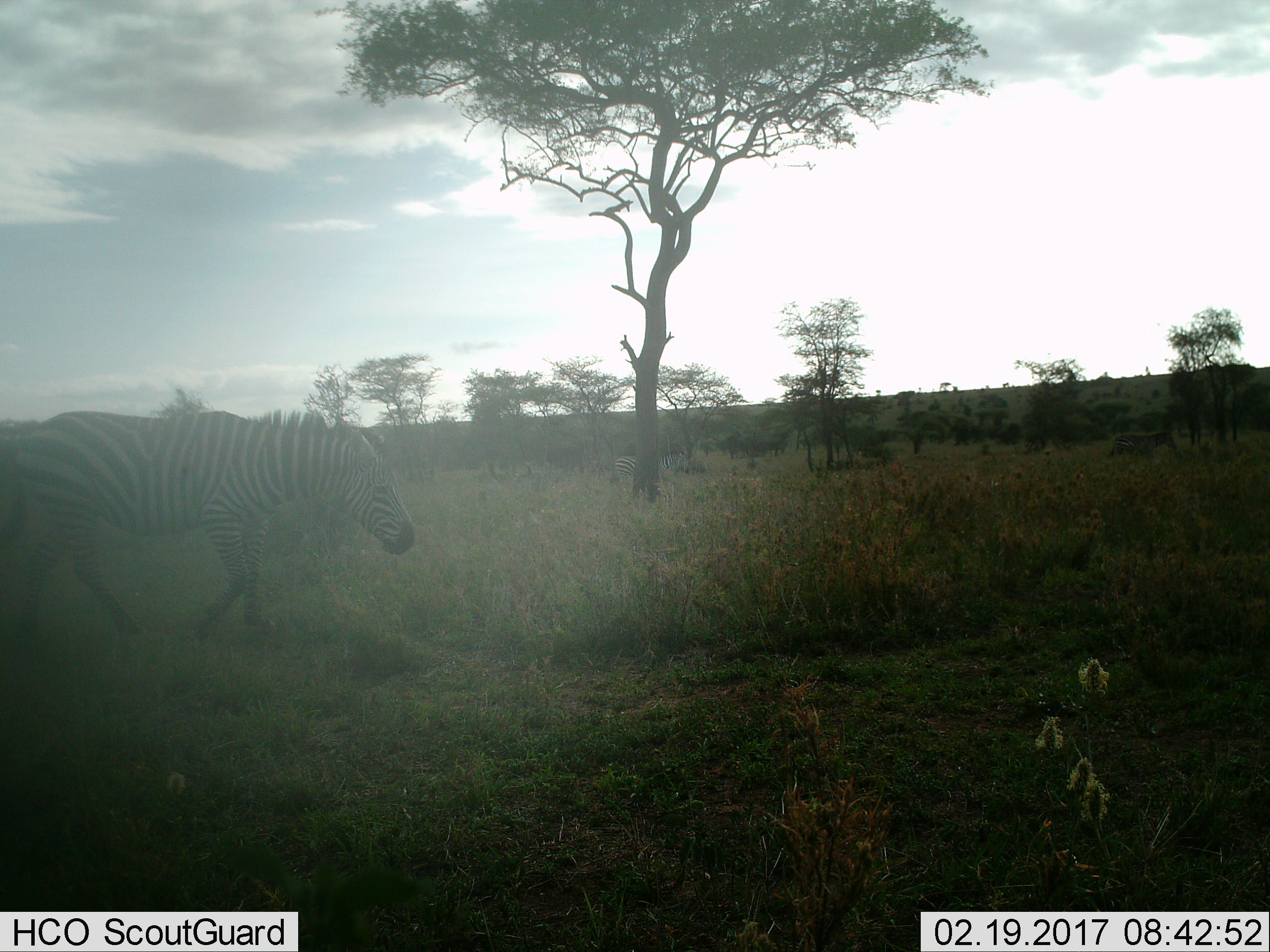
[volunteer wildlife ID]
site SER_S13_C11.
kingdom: Animalia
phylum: Chordata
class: Mammalia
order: Perissodactyla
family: Equidae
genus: Equus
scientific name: Equus quagga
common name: plains zebra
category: zebraplains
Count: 1.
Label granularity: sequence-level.